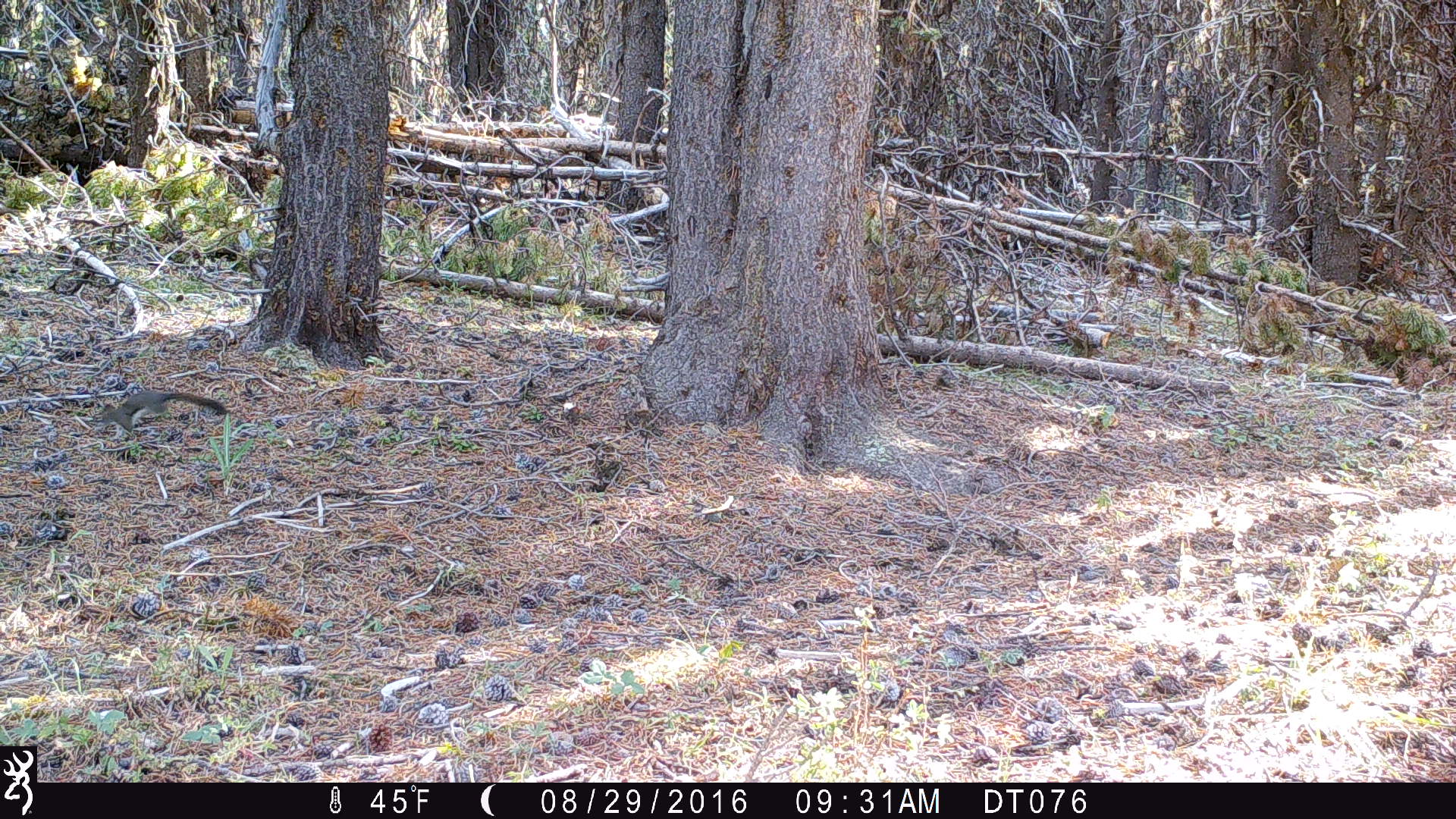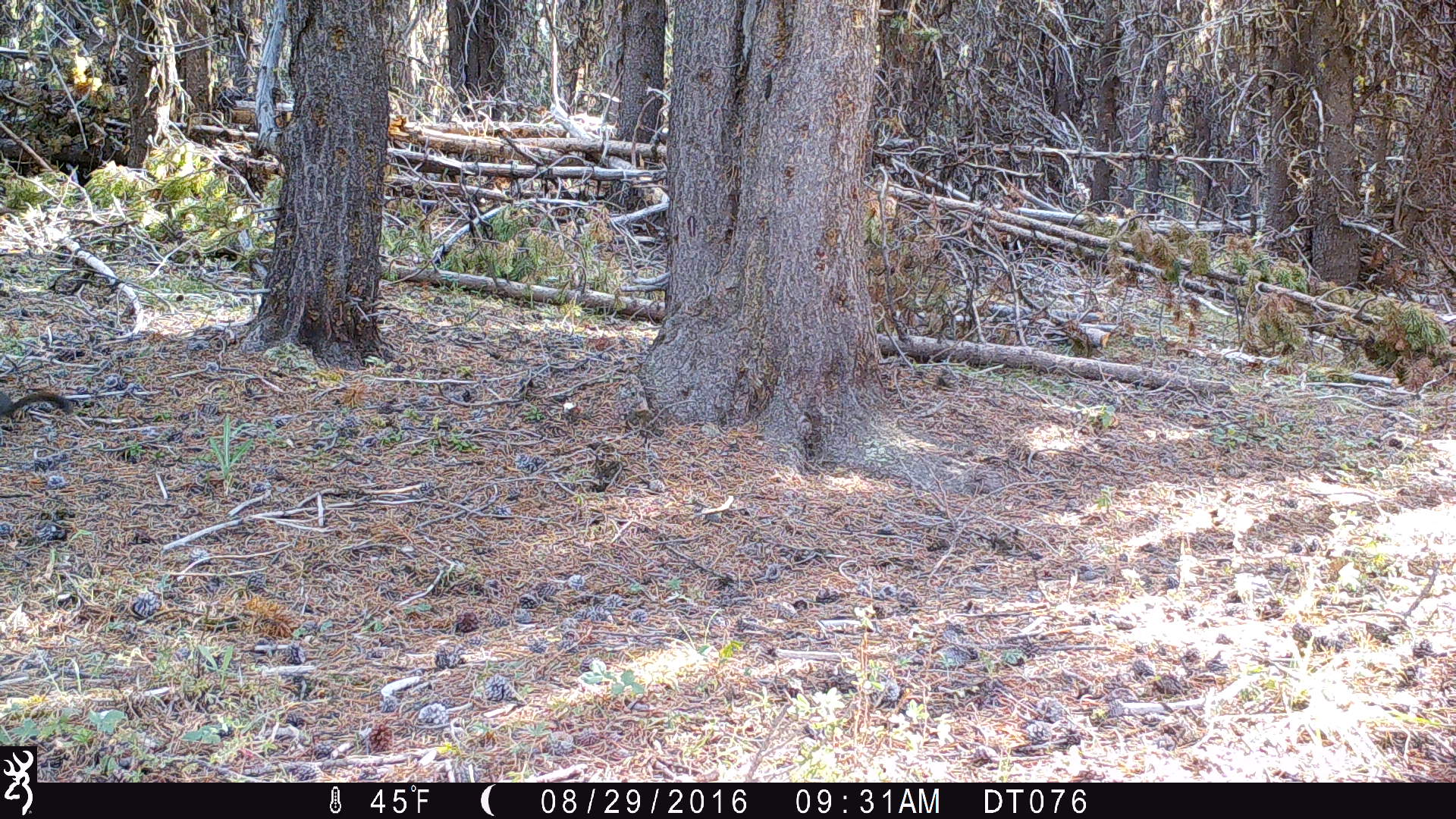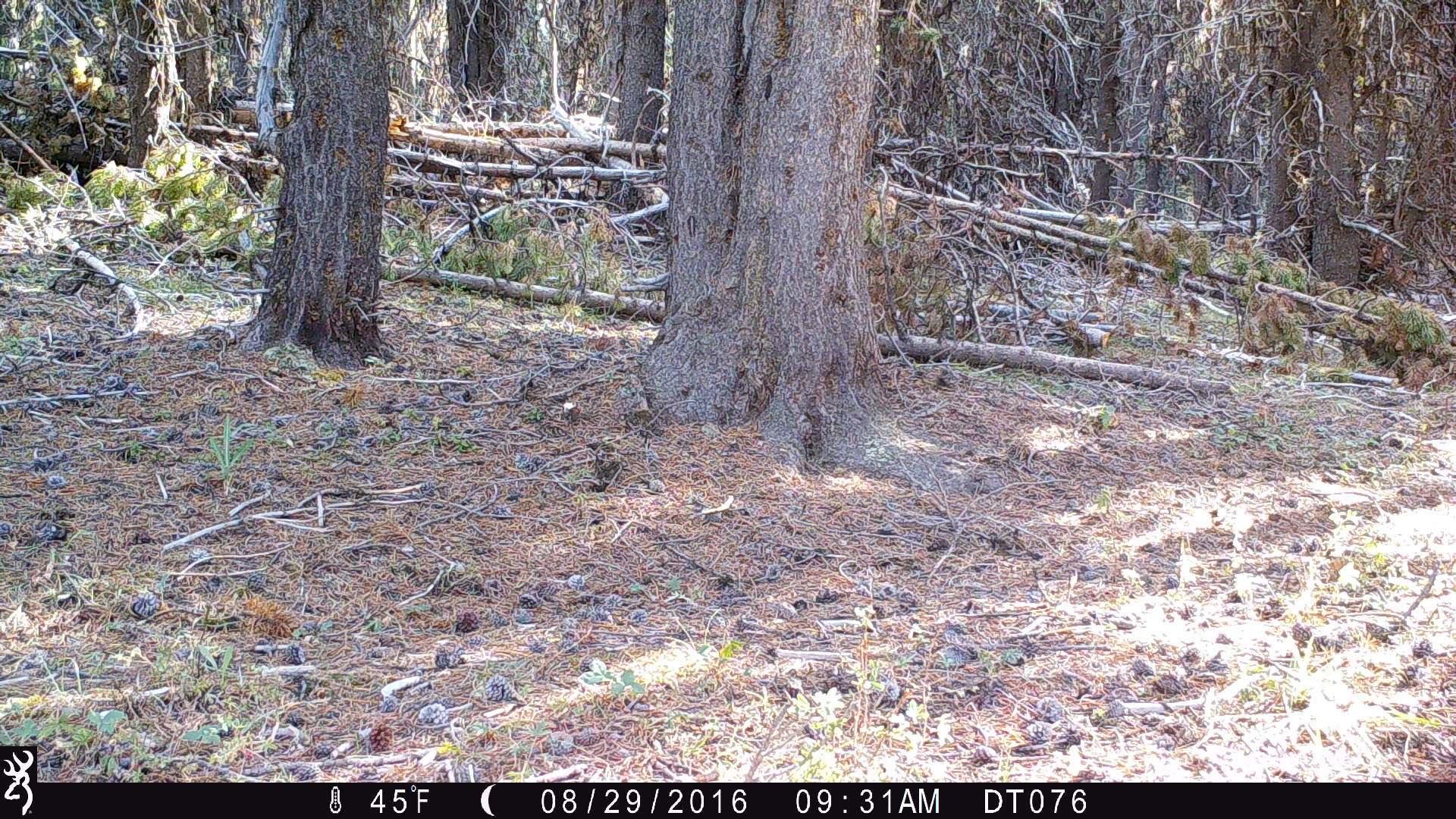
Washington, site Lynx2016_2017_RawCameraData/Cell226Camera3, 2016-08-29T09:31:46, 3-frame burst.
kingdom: Animalia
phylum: Chordata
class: Mammalia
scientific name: Mammalia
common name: small mammal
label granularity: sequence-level